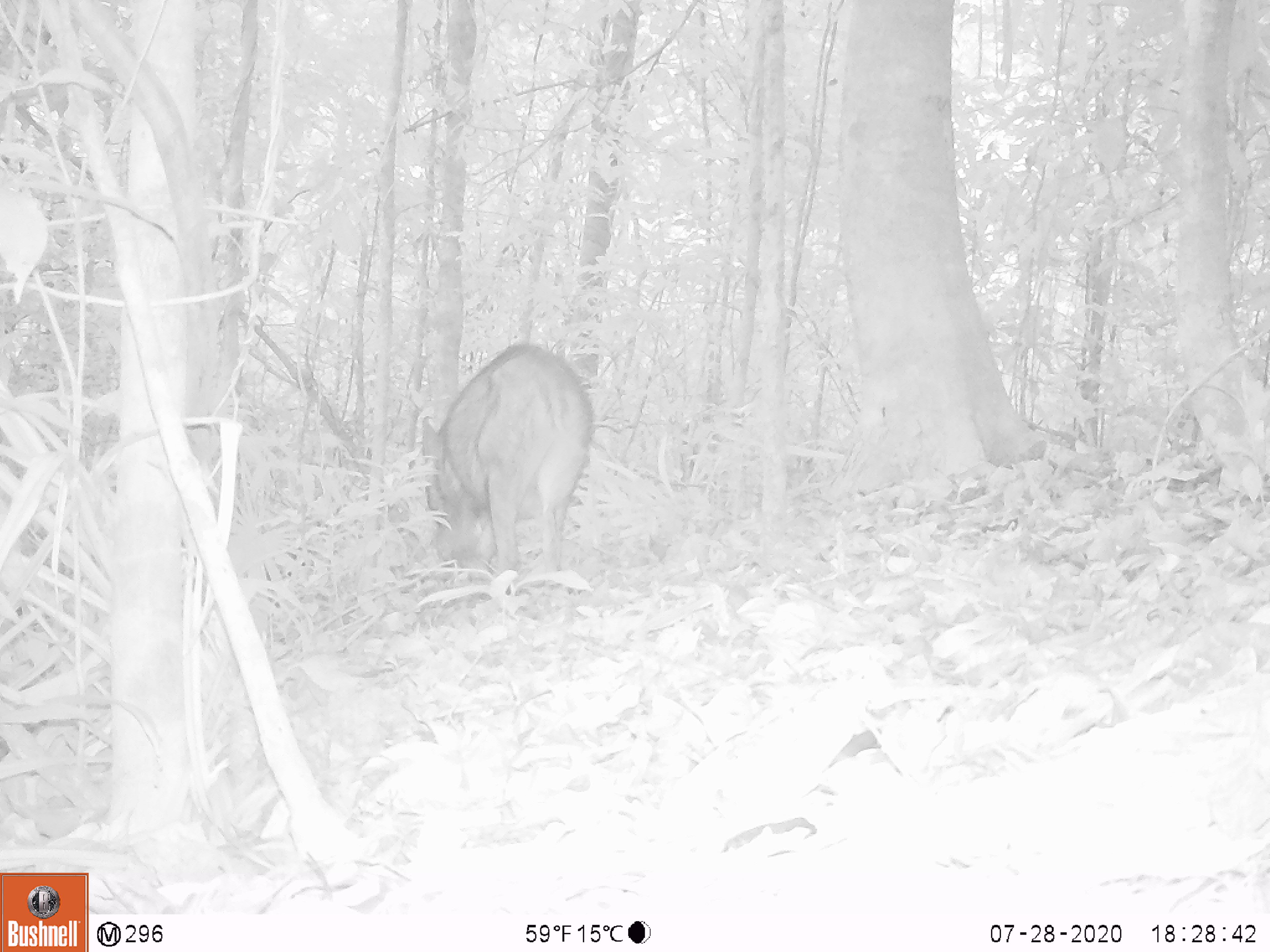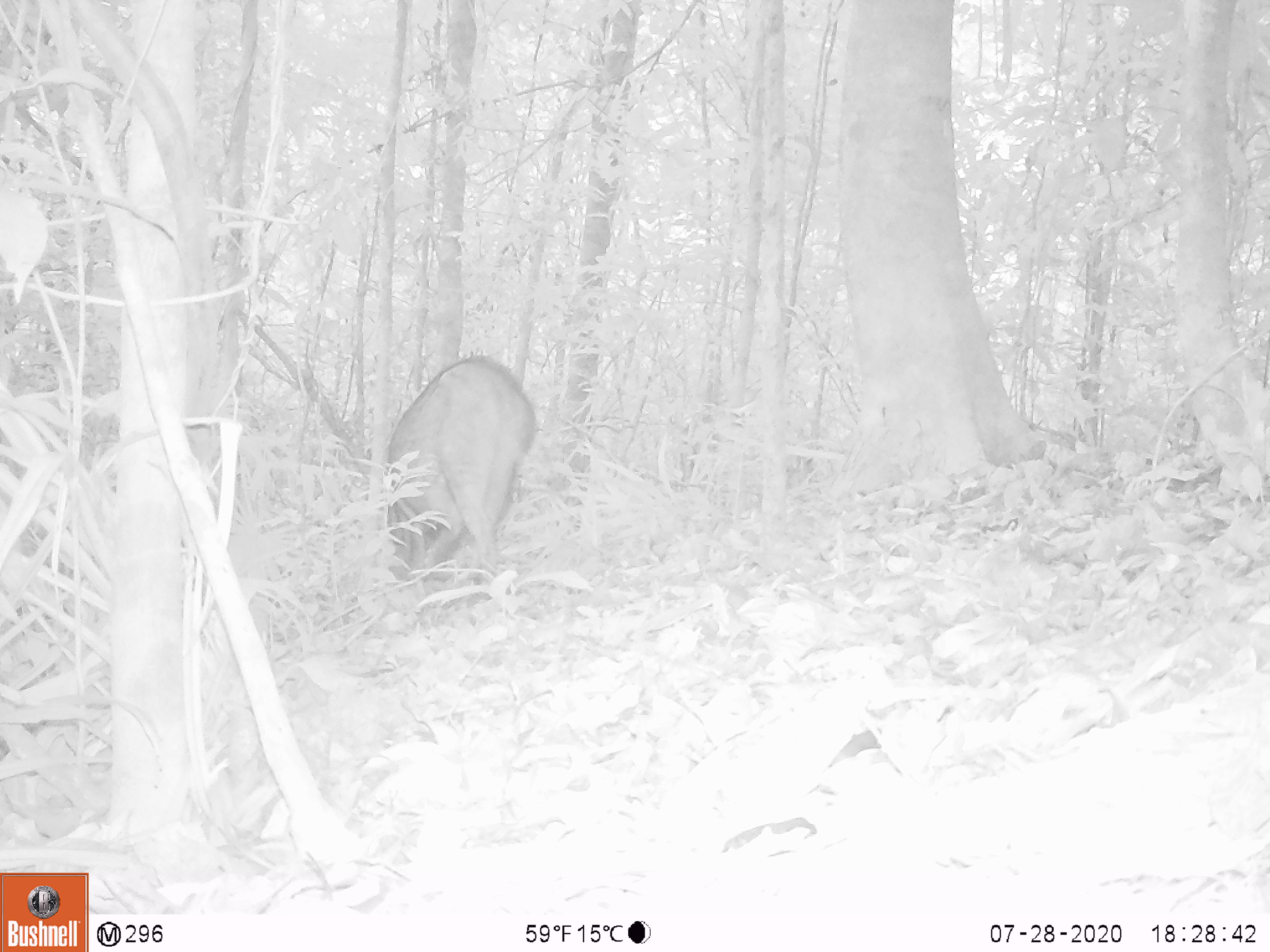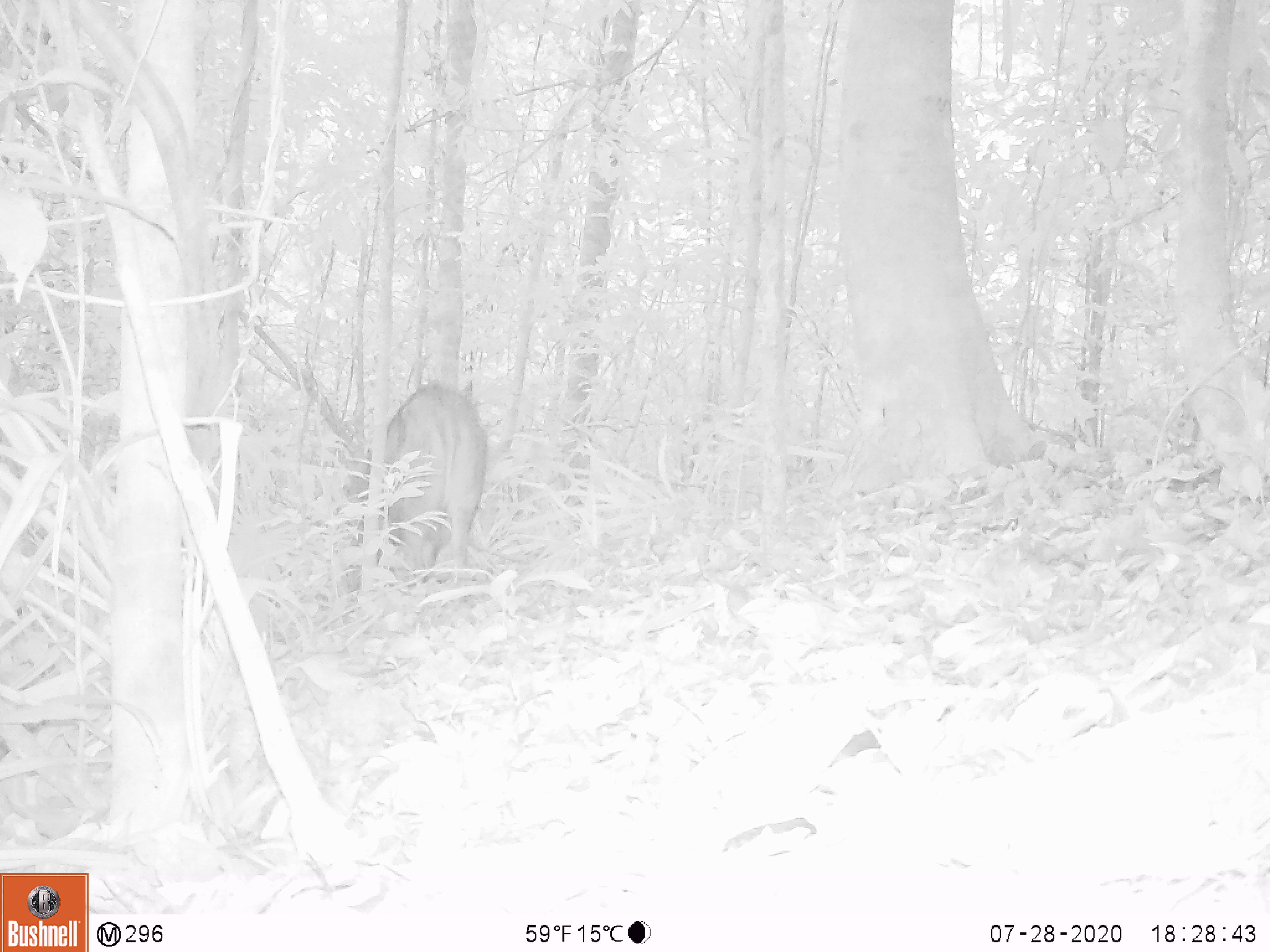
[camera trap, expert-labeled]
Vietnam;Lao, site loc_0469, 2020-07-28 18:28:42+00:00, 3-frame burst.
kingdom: Animalia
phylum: Chordata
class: Mammalia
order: Artiodactyla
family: Suidae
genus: Sus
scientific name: Sus scrofa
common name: eurasian wild pig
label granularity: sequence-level